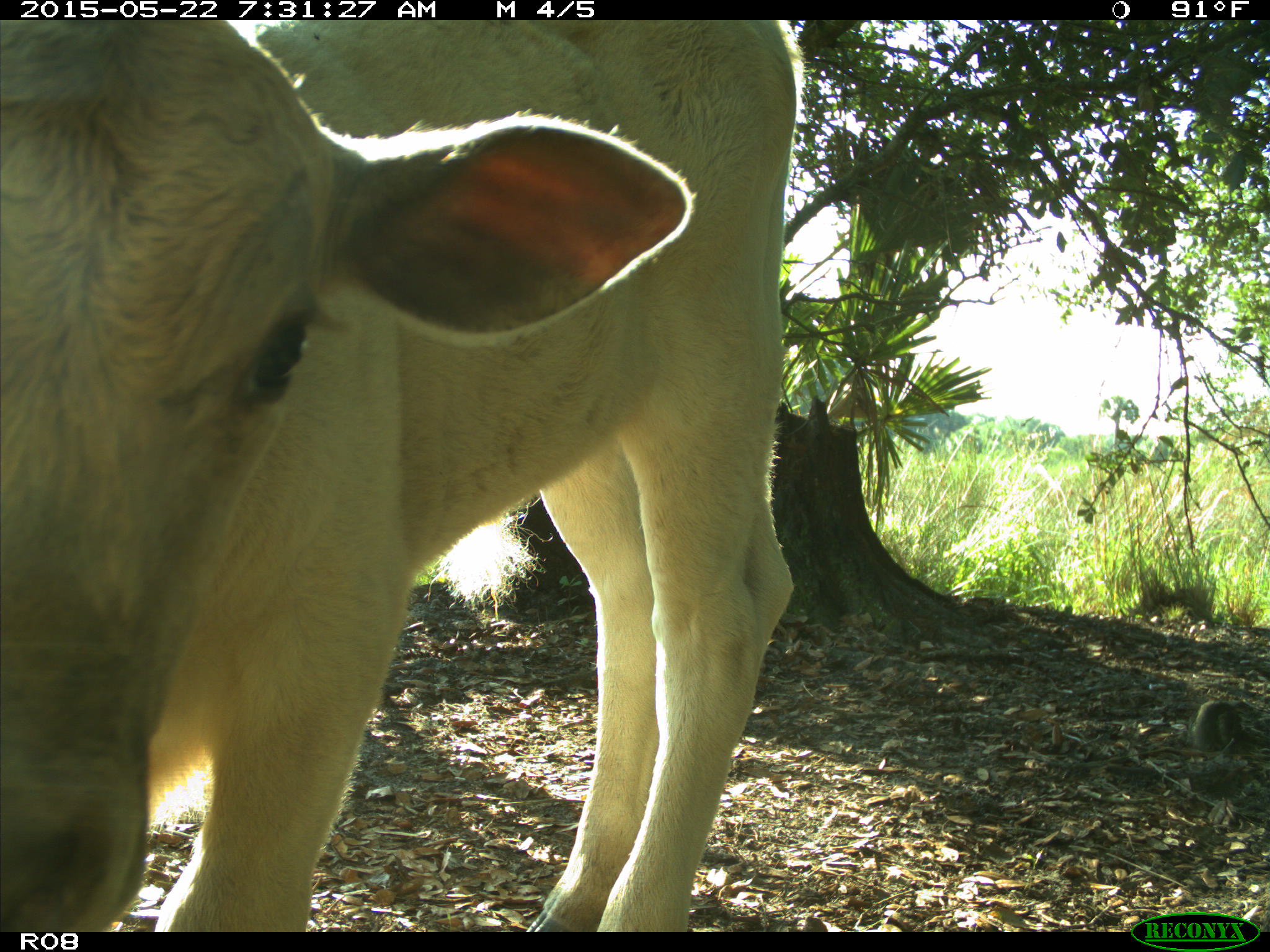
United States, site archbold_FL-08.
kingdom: Animalia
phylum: Chordata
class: Mammalia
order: Artiodactyla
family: Bovidae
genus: Bos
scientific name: Bos taurus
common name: domestic cow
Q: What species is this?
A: Bos taurus (domestic cow).